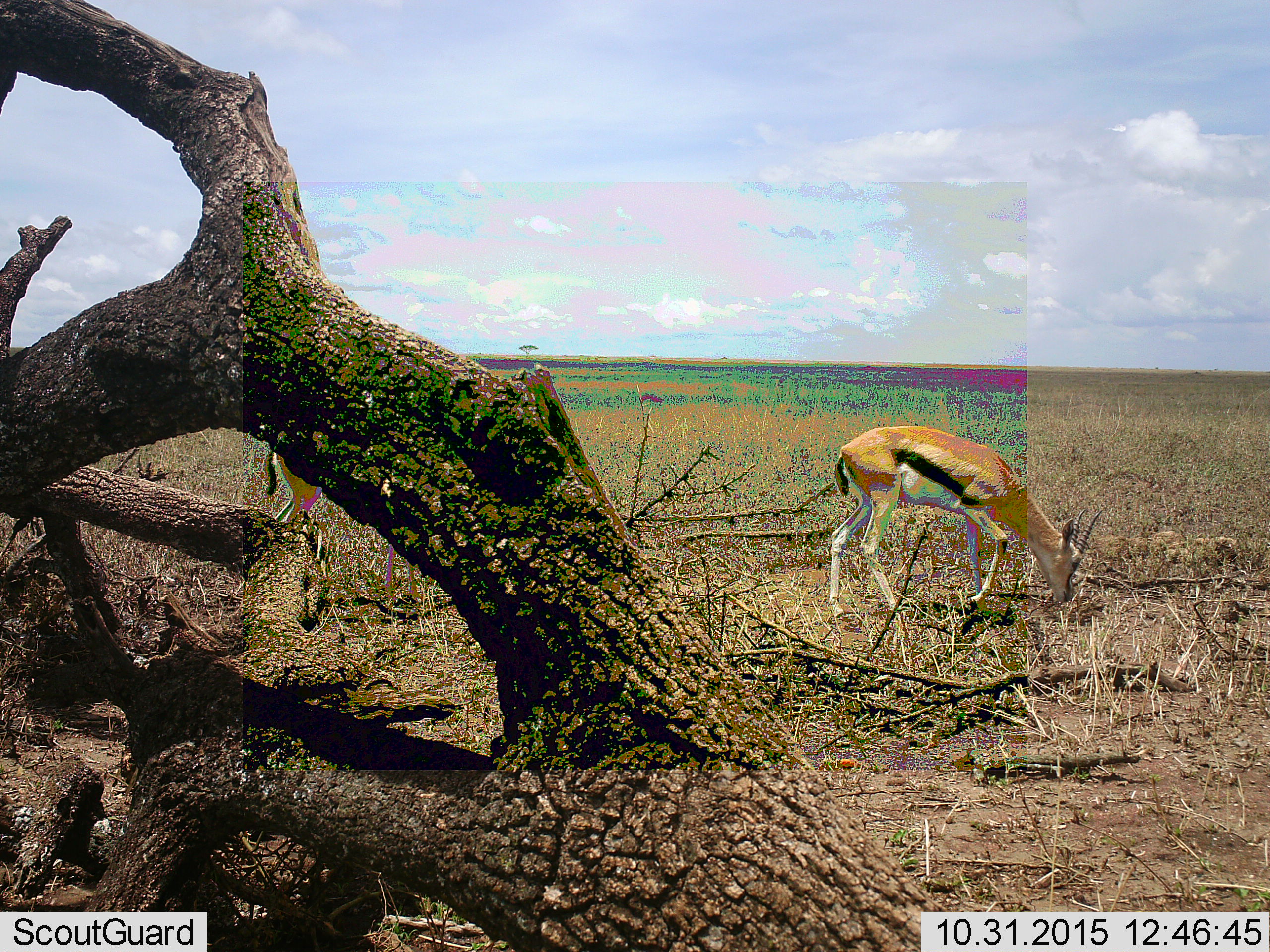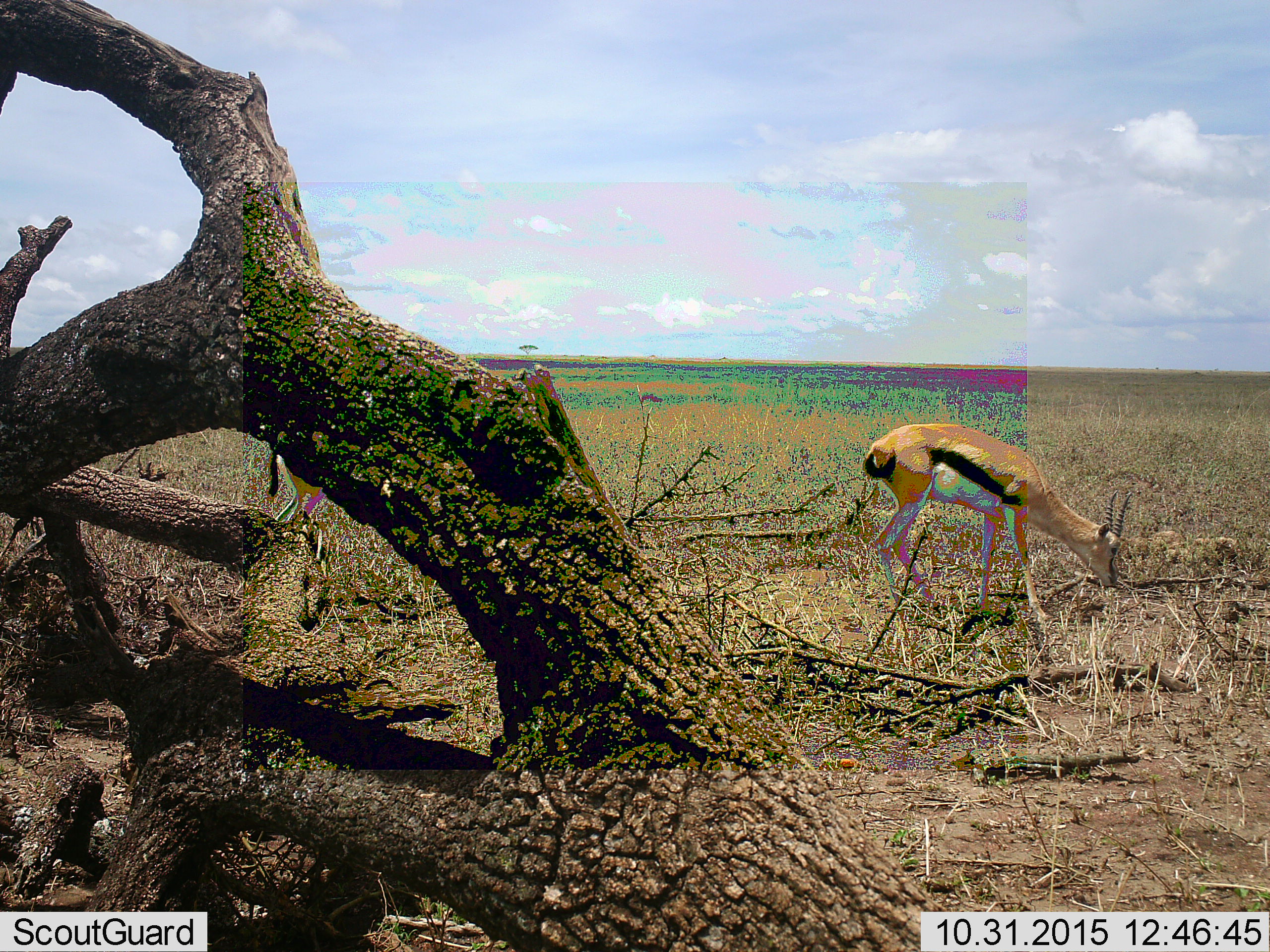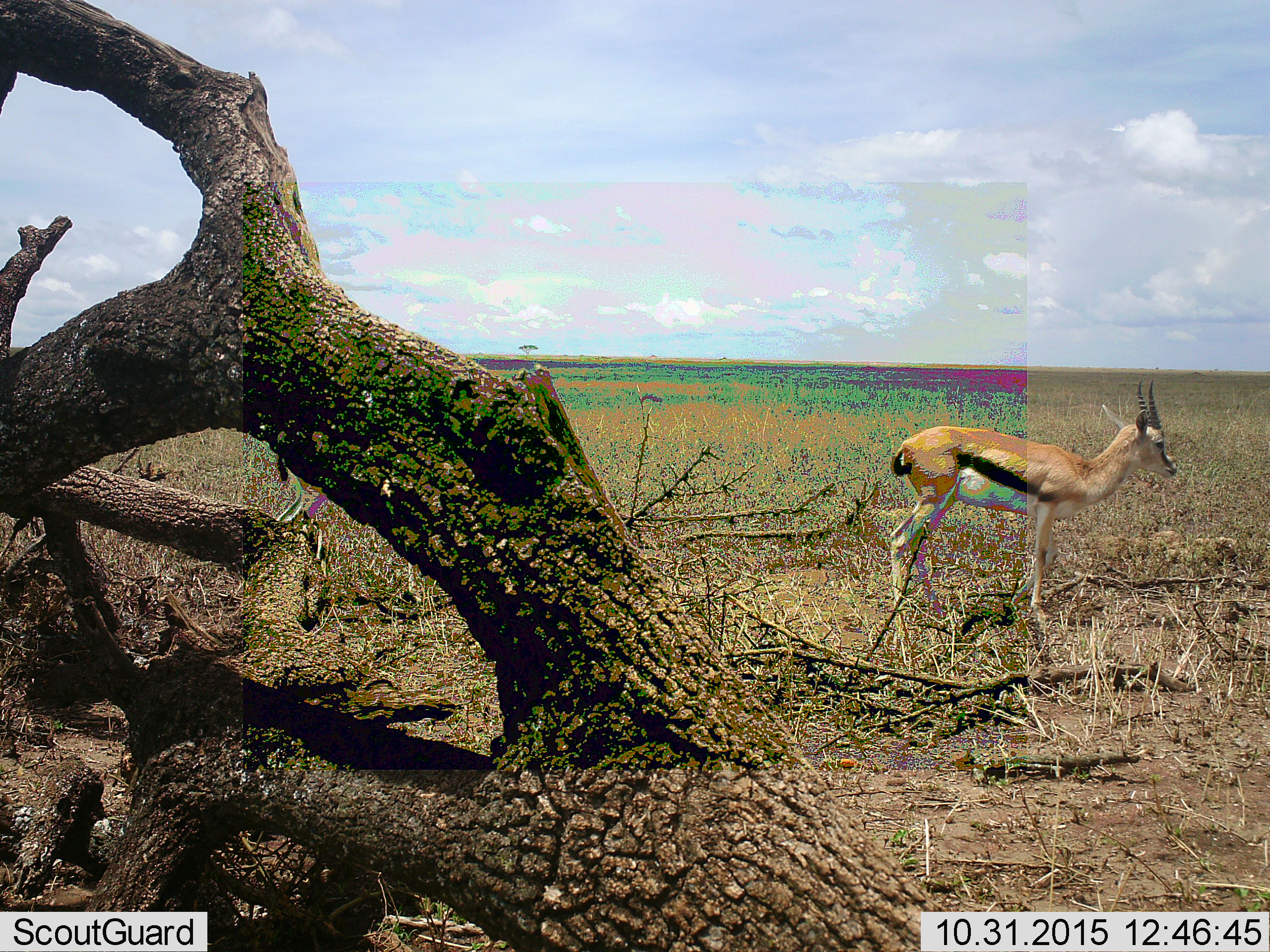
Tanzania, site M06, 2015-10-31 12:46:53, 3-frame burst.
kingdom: Animalia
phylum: Chordata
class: Mammalia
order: Artiodactyla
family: Bovidae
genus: Eudorcas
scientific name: Eudorcas thomsonii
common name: thomson's gazelle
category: gazellethomsons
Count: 2.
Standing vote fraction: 30%.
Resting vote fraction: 0%.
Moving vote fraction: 30%.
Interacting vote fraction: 0%.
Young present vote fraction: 0%.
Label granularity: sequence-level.